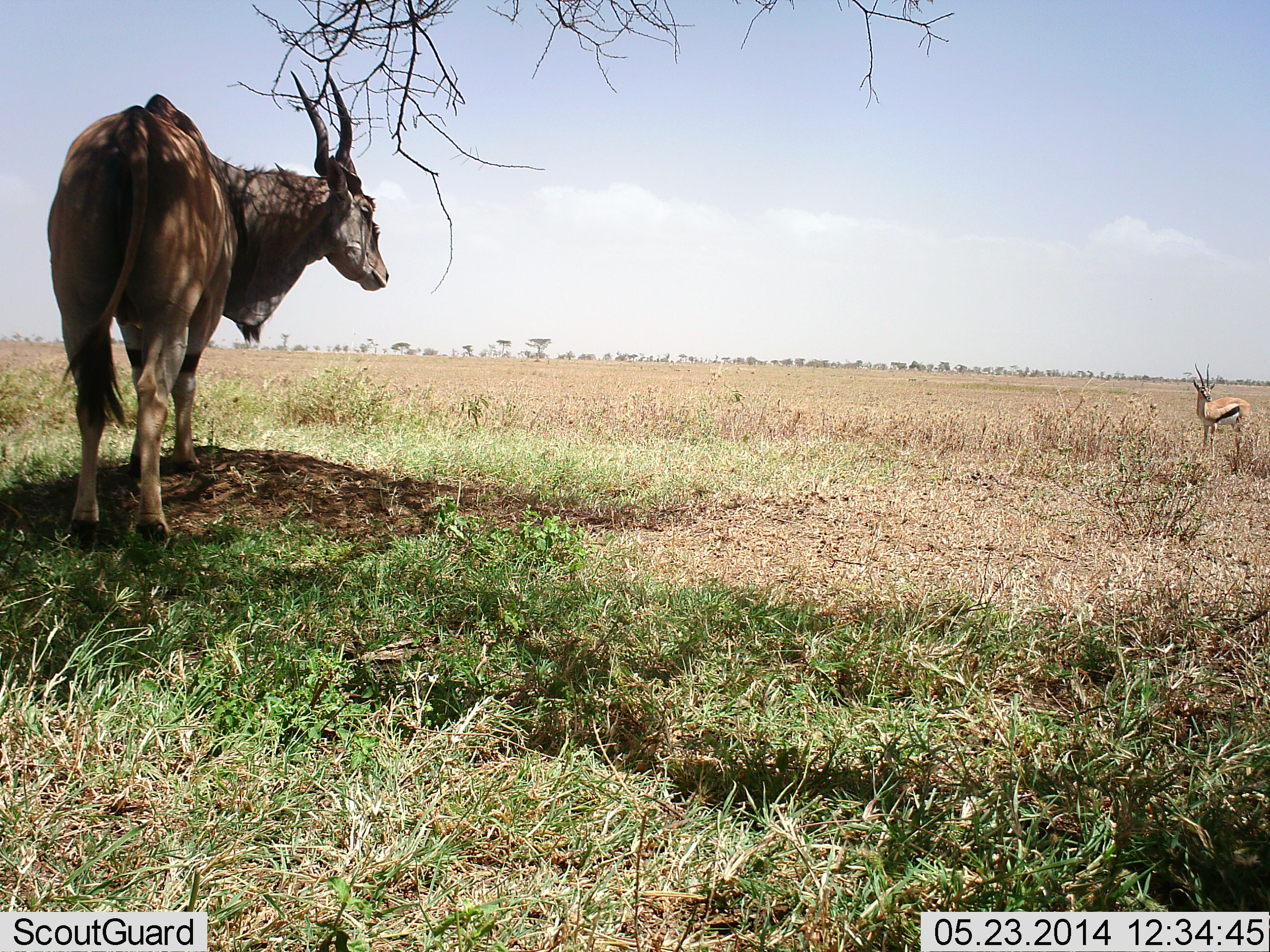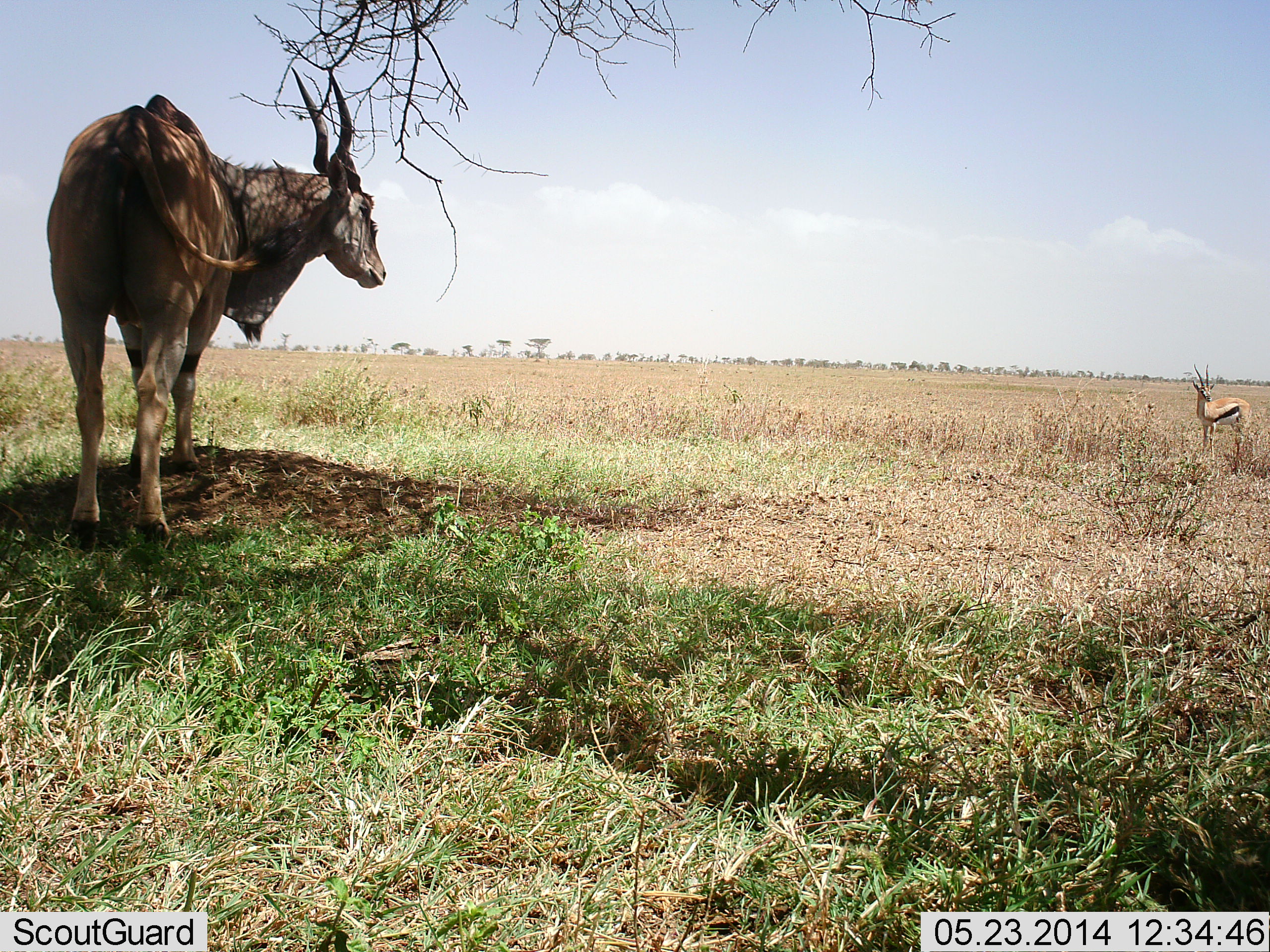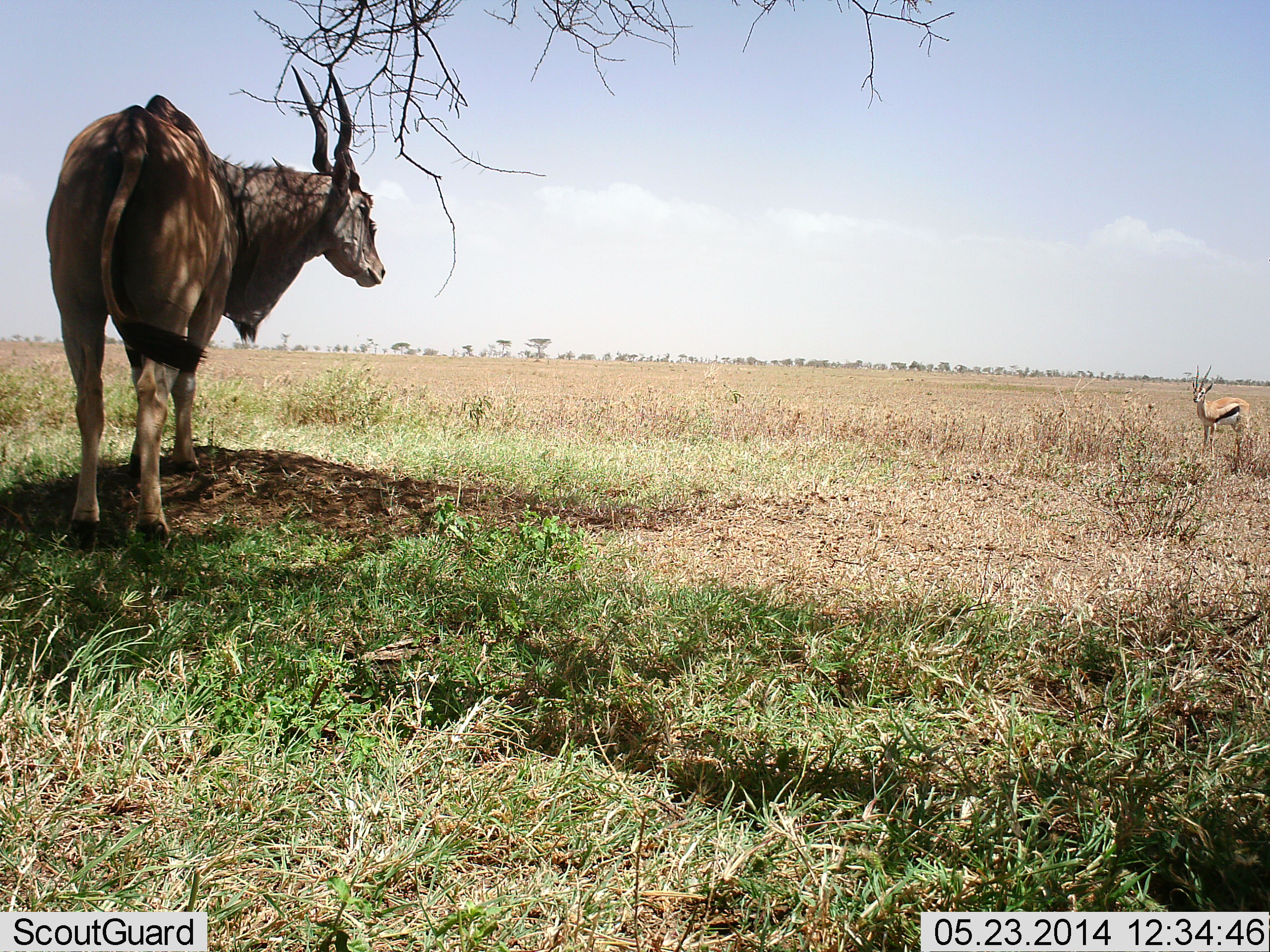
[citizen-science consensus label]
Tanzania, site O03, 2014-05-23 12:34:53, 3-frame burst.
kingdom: Animalia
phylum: Chordata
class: Mammalia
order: Artiodactyla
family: Bovidae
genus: Tragelaphus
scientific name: Tragelaphus oryx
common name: eland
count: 1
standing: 100%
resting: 0%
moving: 0%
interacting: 0%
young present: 0%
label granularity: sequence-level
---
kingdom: Animalia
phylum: Chordata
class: Mammalia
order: Artiodactyla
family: Bovidae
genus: Eudorcas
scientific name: Eudorcas thomsonii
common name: thomson's gazelle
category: gazellethomsons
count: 1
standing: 100%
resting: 0%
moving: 0%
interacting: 0%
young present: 0%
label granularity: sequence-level